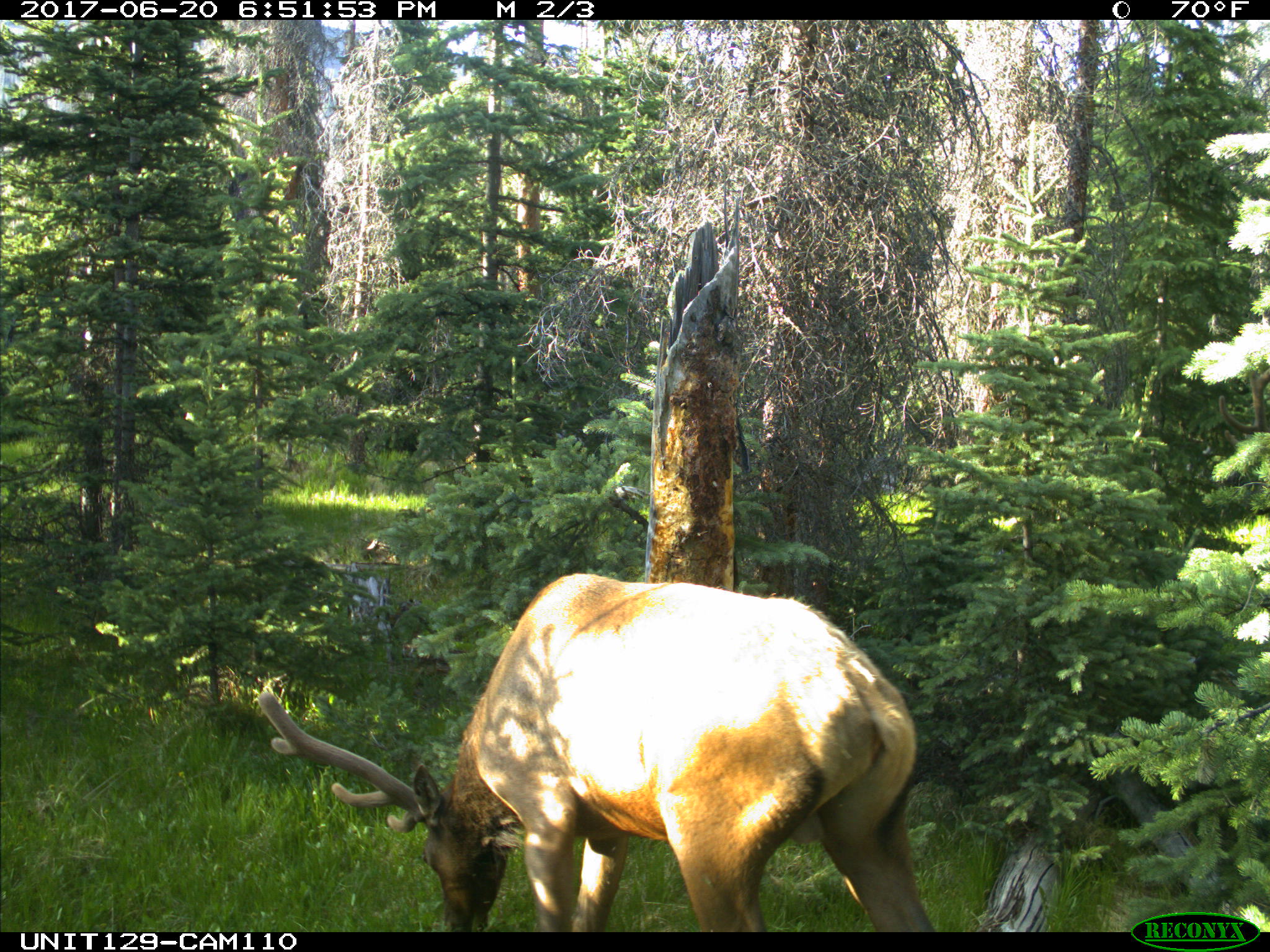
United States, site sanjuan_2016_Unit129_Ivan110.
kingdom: Animalia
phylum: Chordata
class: Mammalia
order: Artiodactyla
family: Cervidae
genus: Cervus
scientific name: Cervus elaphus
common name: red deer